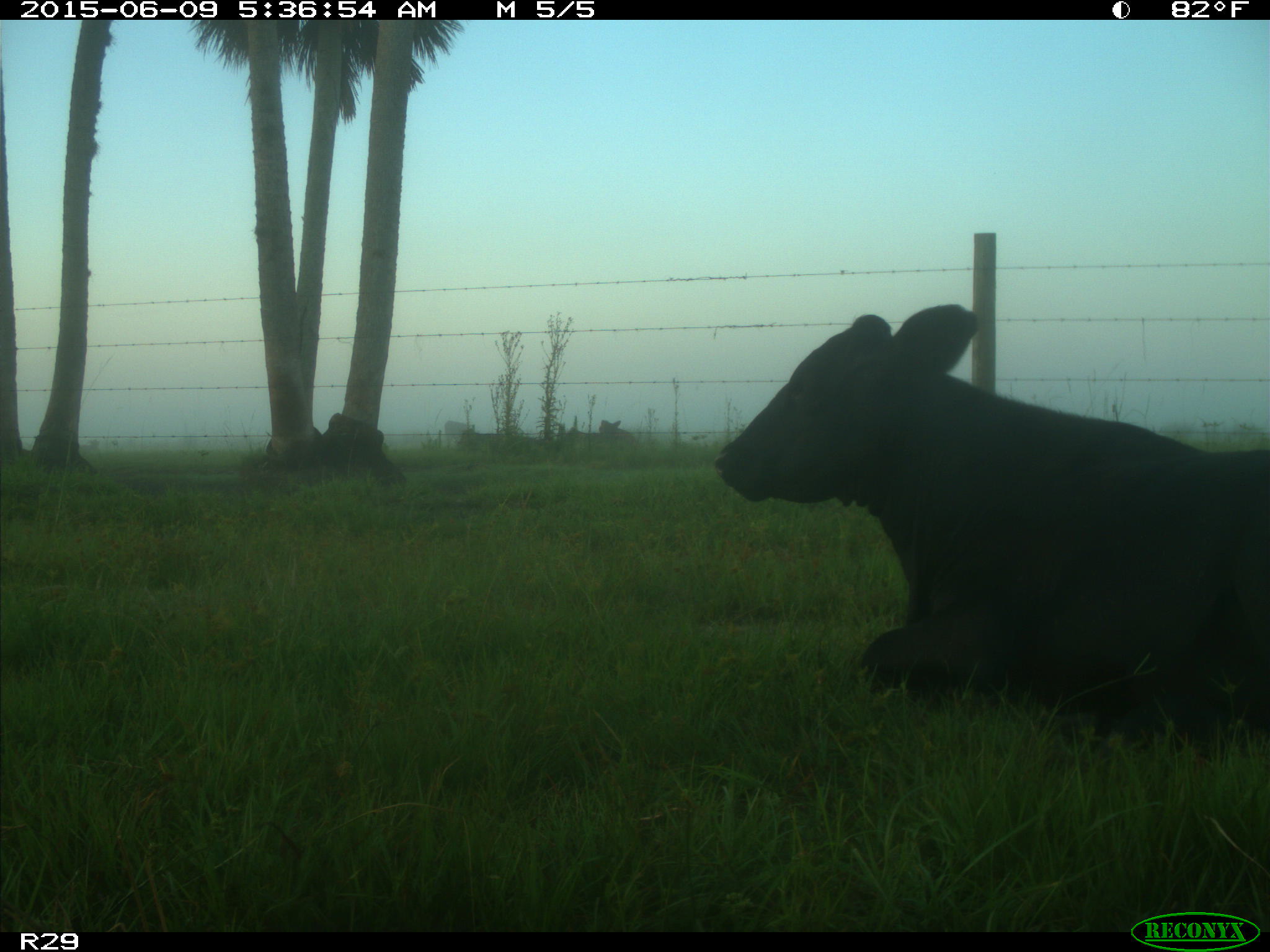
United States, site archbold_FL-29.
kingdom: Animalia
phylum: Chordata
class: Mammalia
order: Artiodactyla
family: Bovidae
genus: Bos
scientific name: Bos taurus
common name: domestic cow